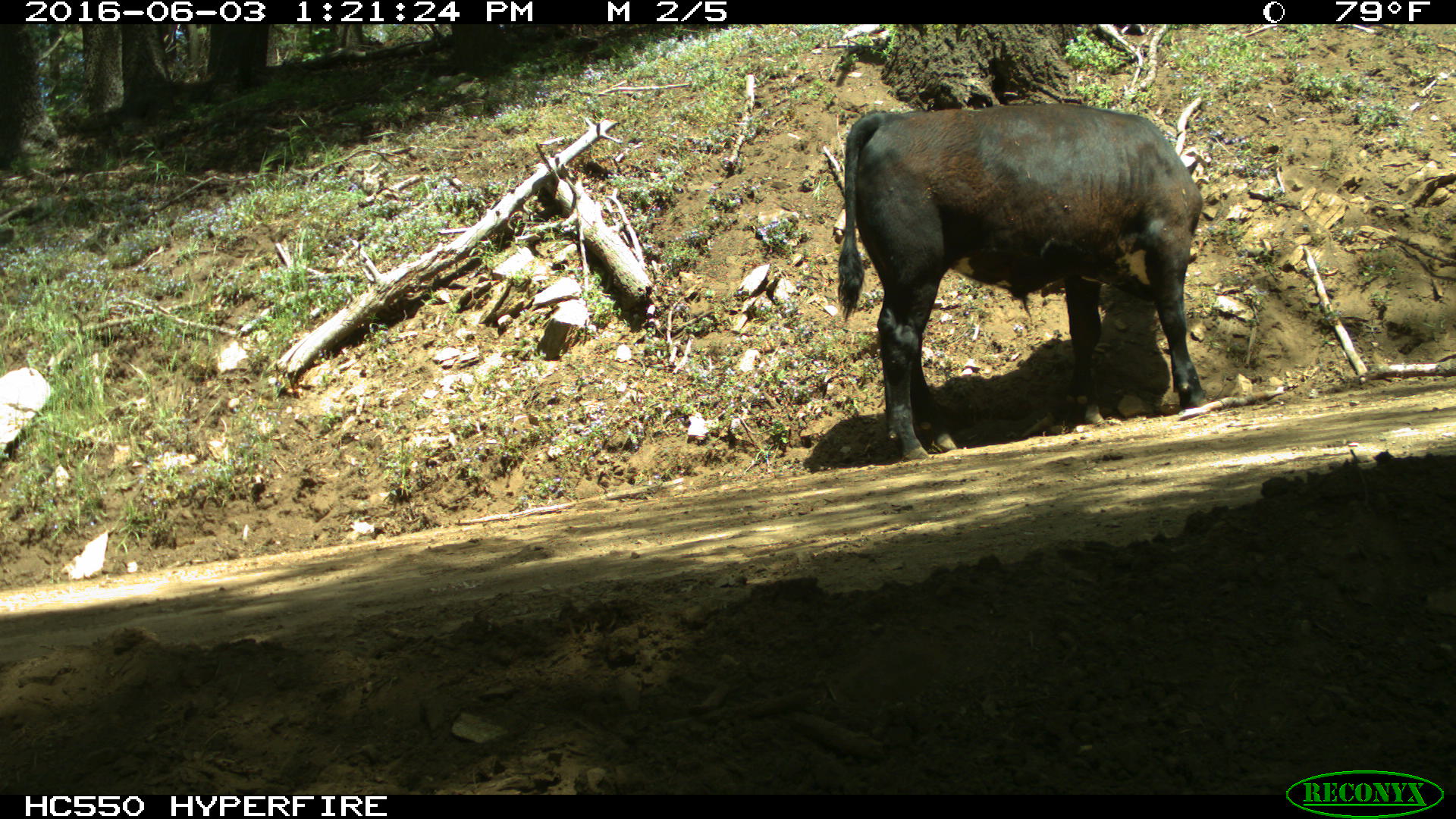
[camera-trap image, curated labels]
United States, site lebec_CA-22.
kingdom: Animalia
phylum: Chordata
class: Mammalia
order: Artiodactyla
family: Bovidae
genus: Bos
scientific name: Bos taurus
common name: domestic cow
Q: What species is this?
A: Bos taurus (domestic cow).